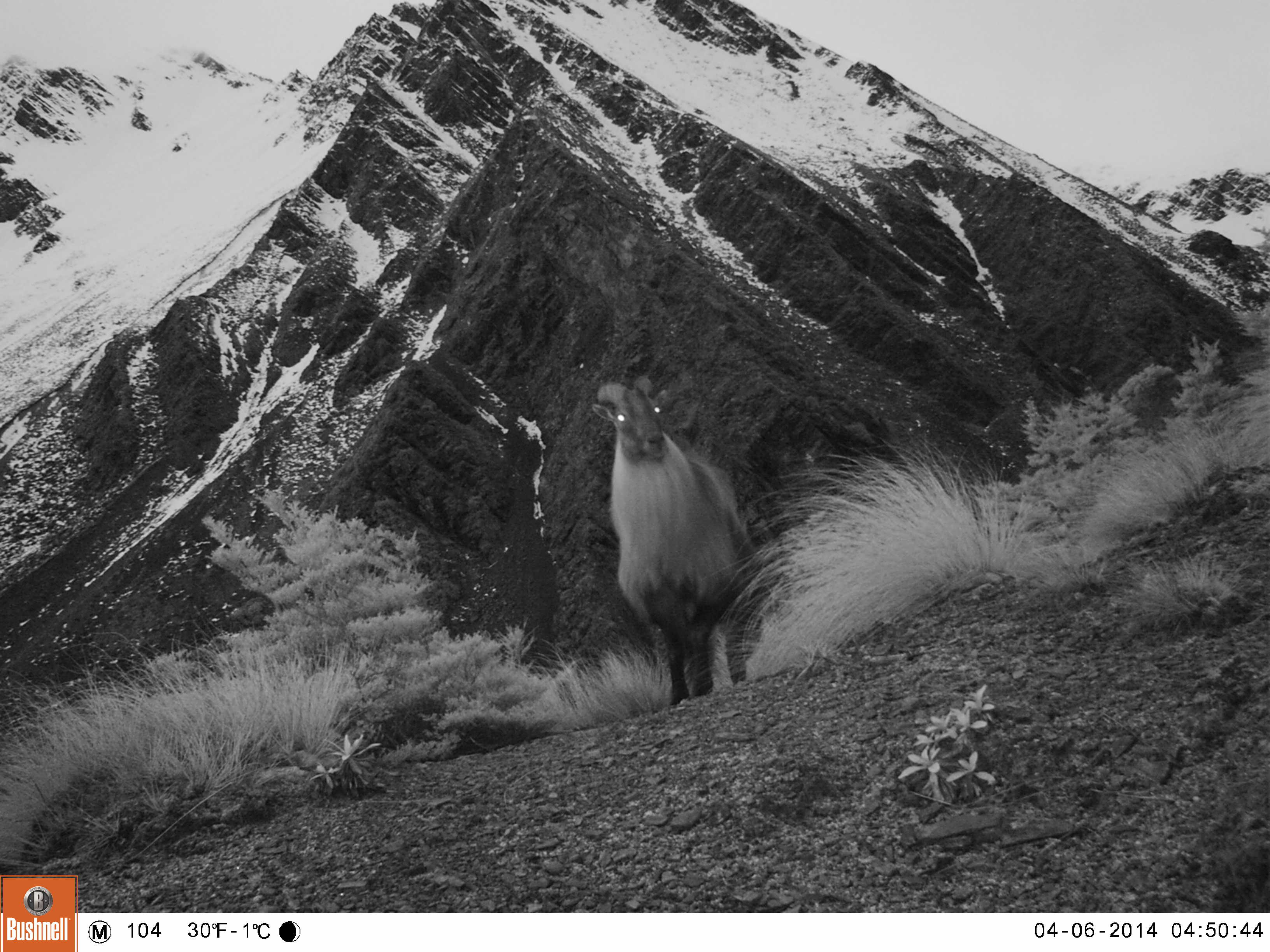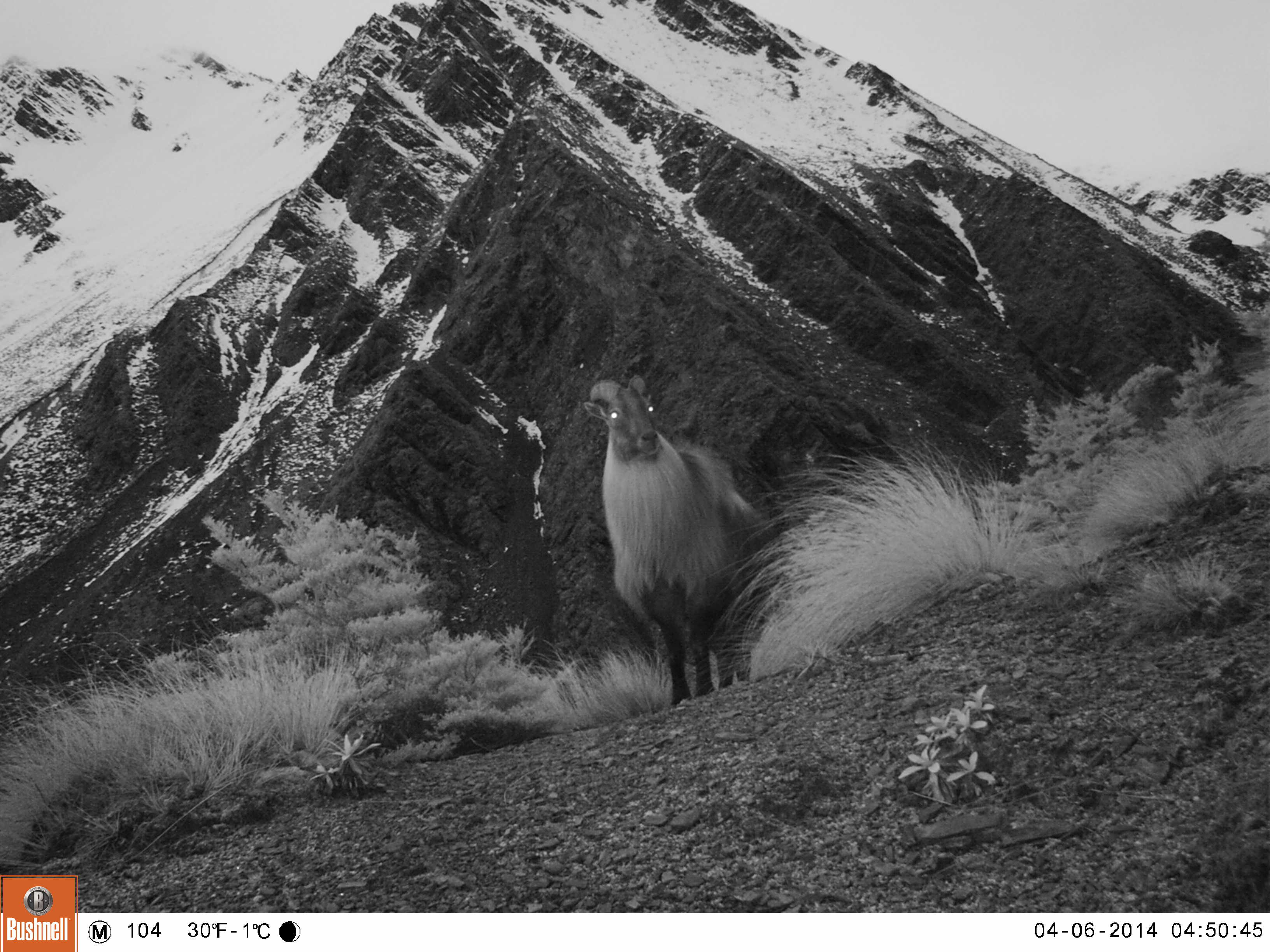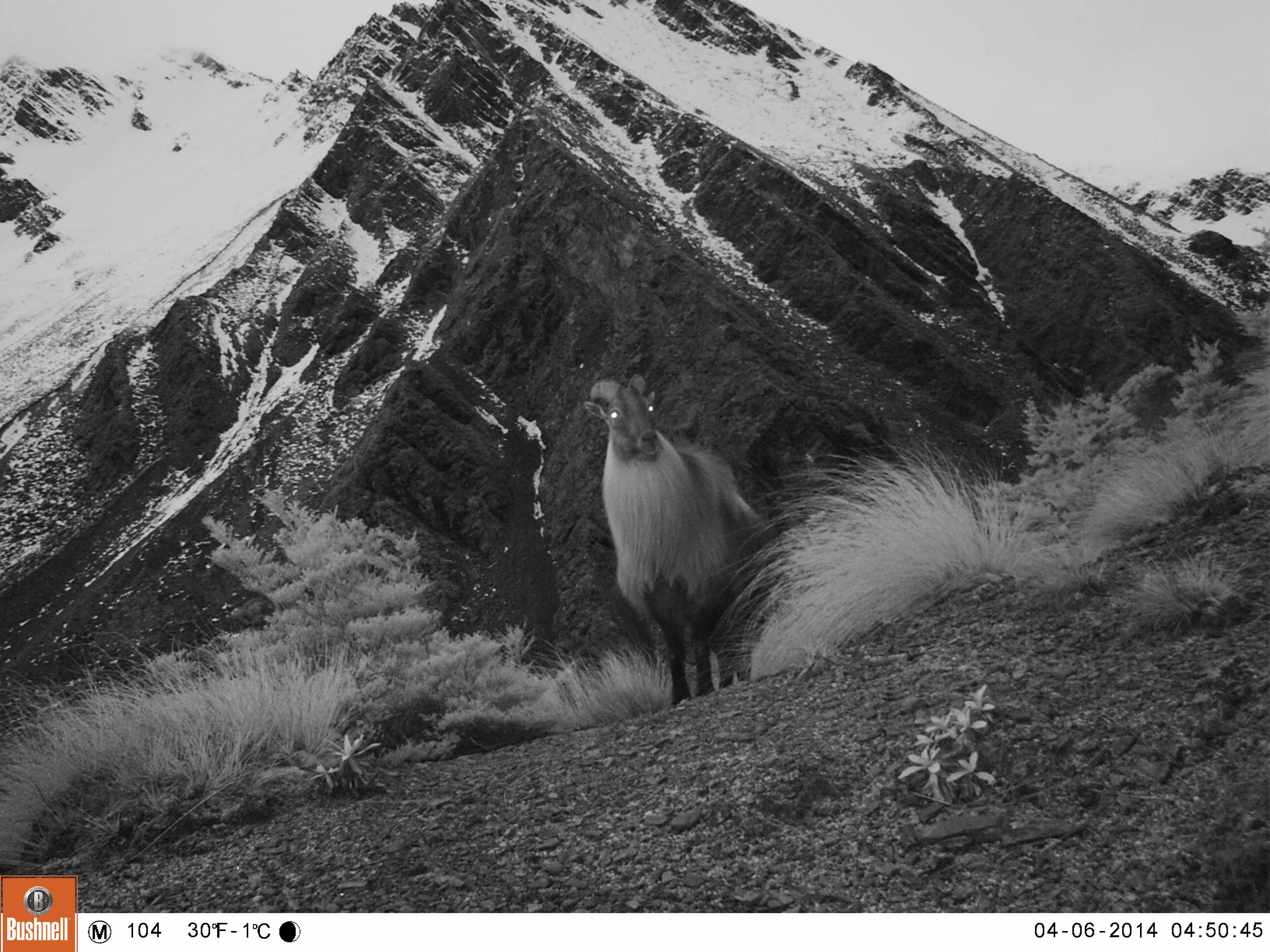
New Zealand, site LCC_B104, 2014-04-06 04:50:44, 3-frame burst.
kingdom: Animalia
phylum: Chordata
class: Mammalia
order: Artiodactyla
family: Bovidae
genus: Nilgiritragus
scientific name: Nilgiritragus hylocrius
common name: tahr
Tahr (Nilgiritragus hylocrius).